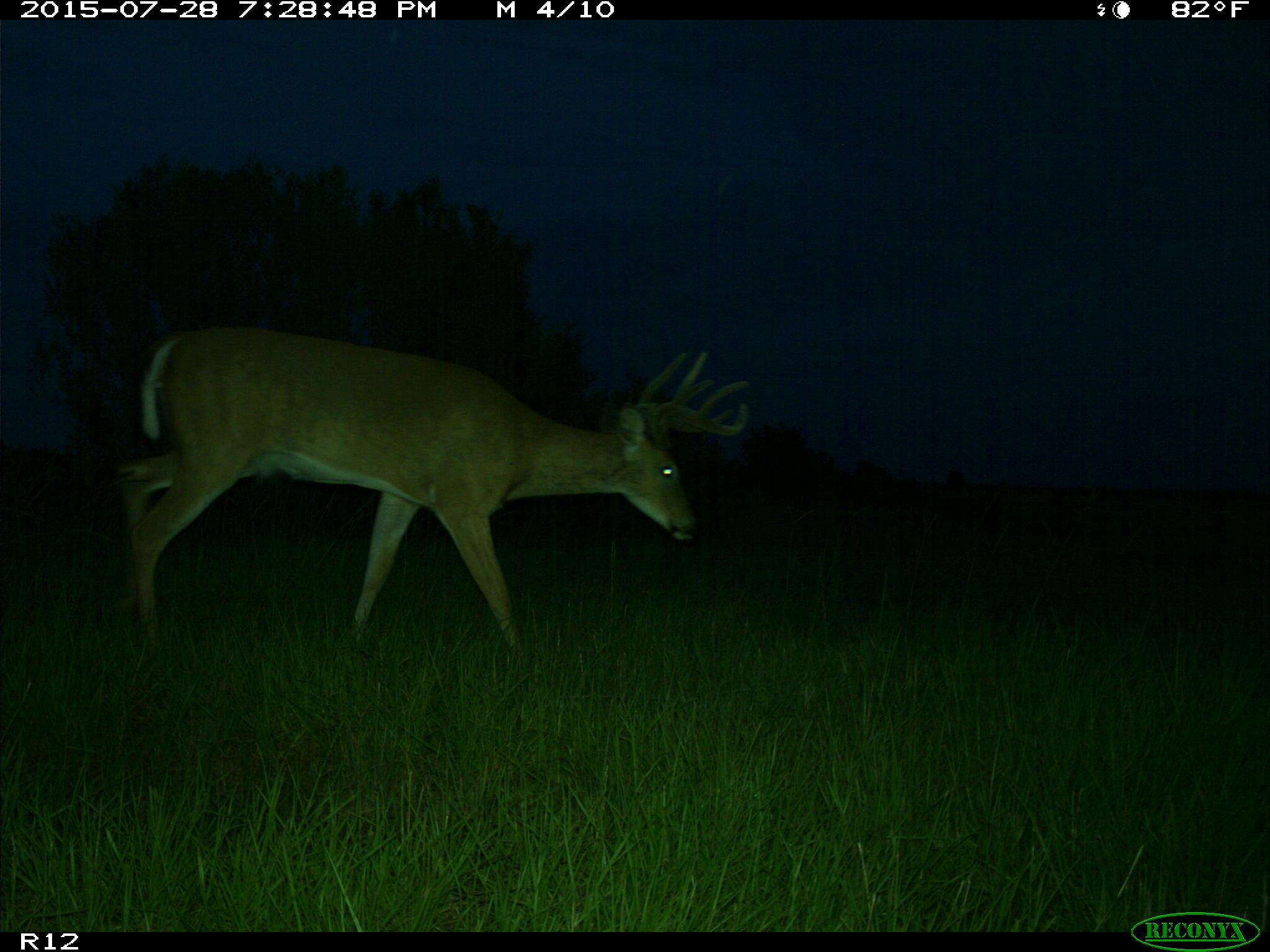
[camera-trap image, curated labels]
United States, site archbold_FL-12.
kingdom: Animalia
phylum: Chordata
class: Mammalia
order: Artiodactyla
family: Cervidae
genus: Odocoileus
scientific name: Odocoileus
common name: deer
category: unidentified deer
Unidentified deer (deer) (Odocoileus).